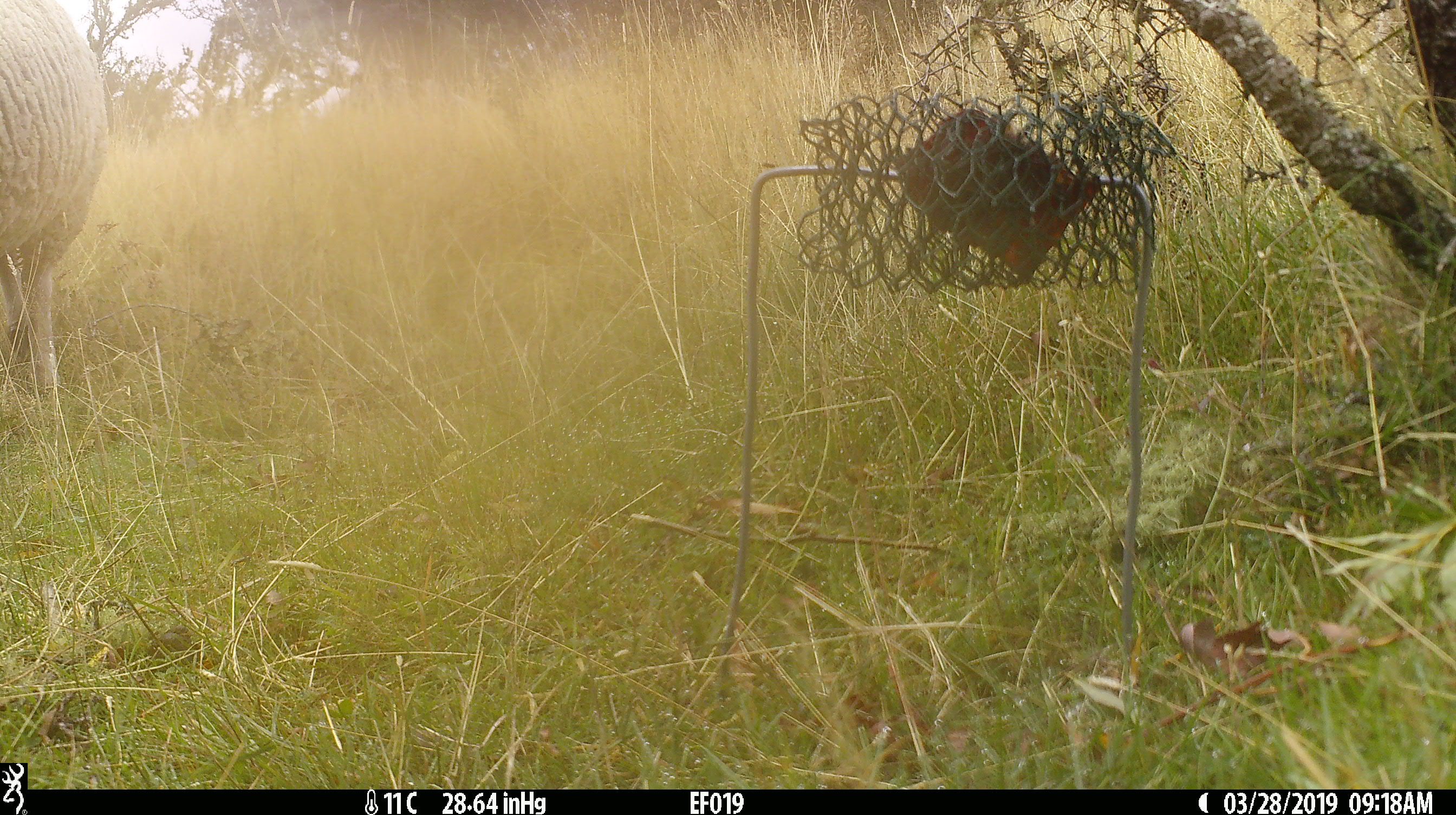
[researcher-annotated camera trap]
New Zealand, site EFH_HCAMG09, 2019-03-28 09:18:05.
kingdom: Animalia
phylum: Chordata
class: Mammalia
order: Artiodactyla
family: Bovidae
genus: Ovis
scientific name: Ovis aries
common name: domestic sheep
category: sheep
Sheep (domestic sheep) (Ovis aries).